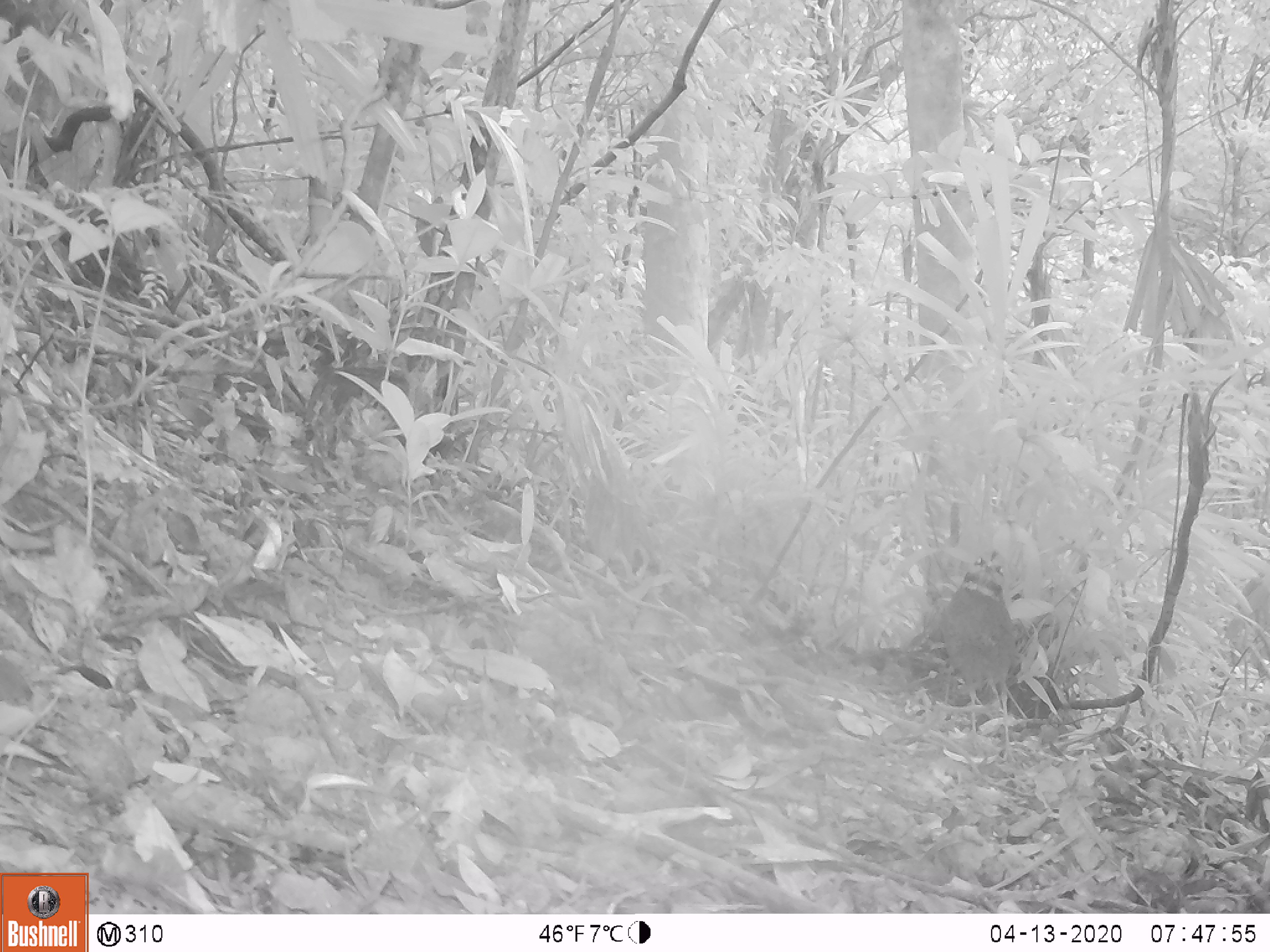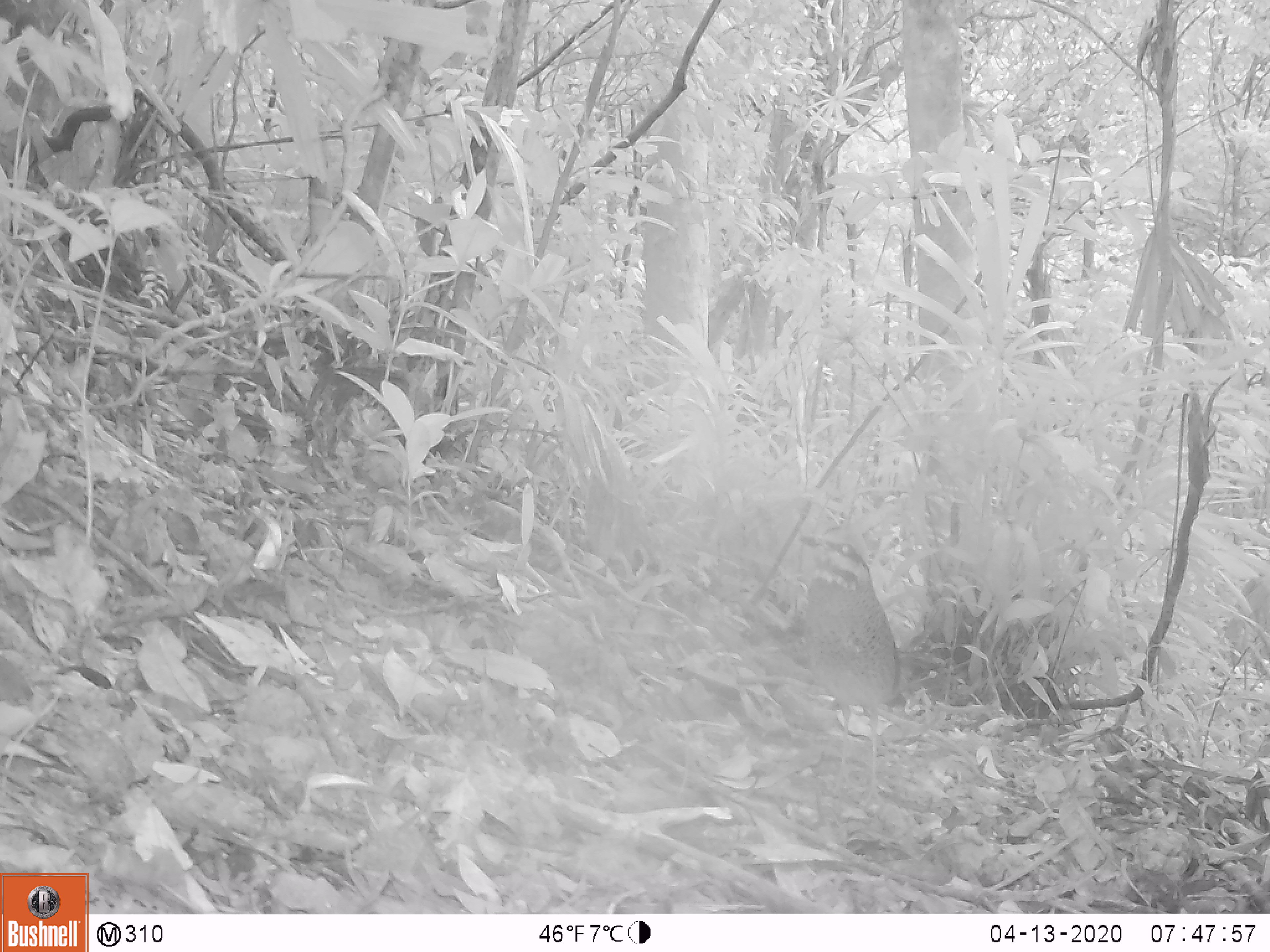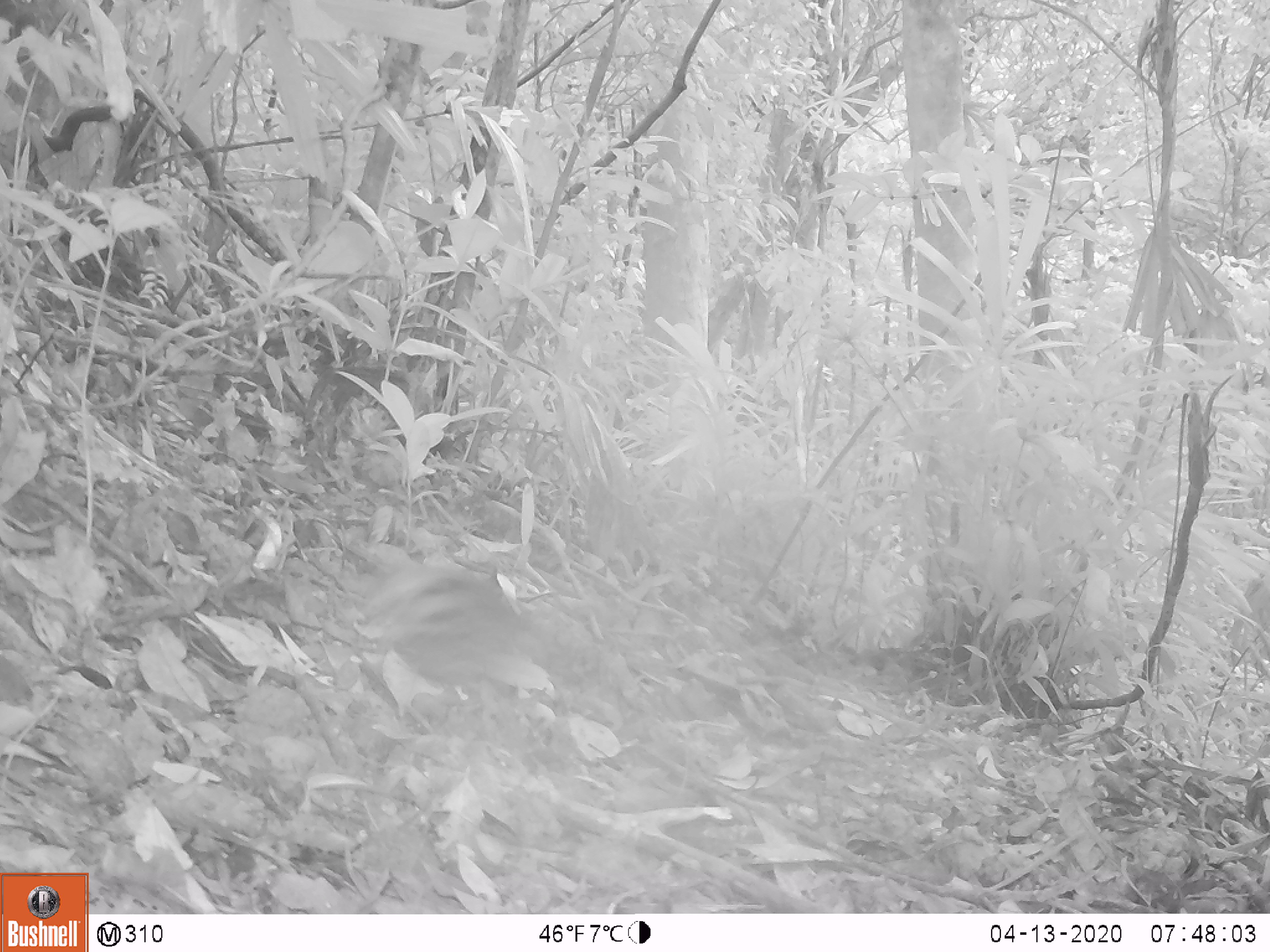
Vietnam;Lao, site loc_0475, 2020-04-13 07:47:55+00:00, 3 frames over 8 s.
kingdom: Animalia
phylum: Chordata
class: Aves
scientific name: Aves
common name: bird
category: unidentified bird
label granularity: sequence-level